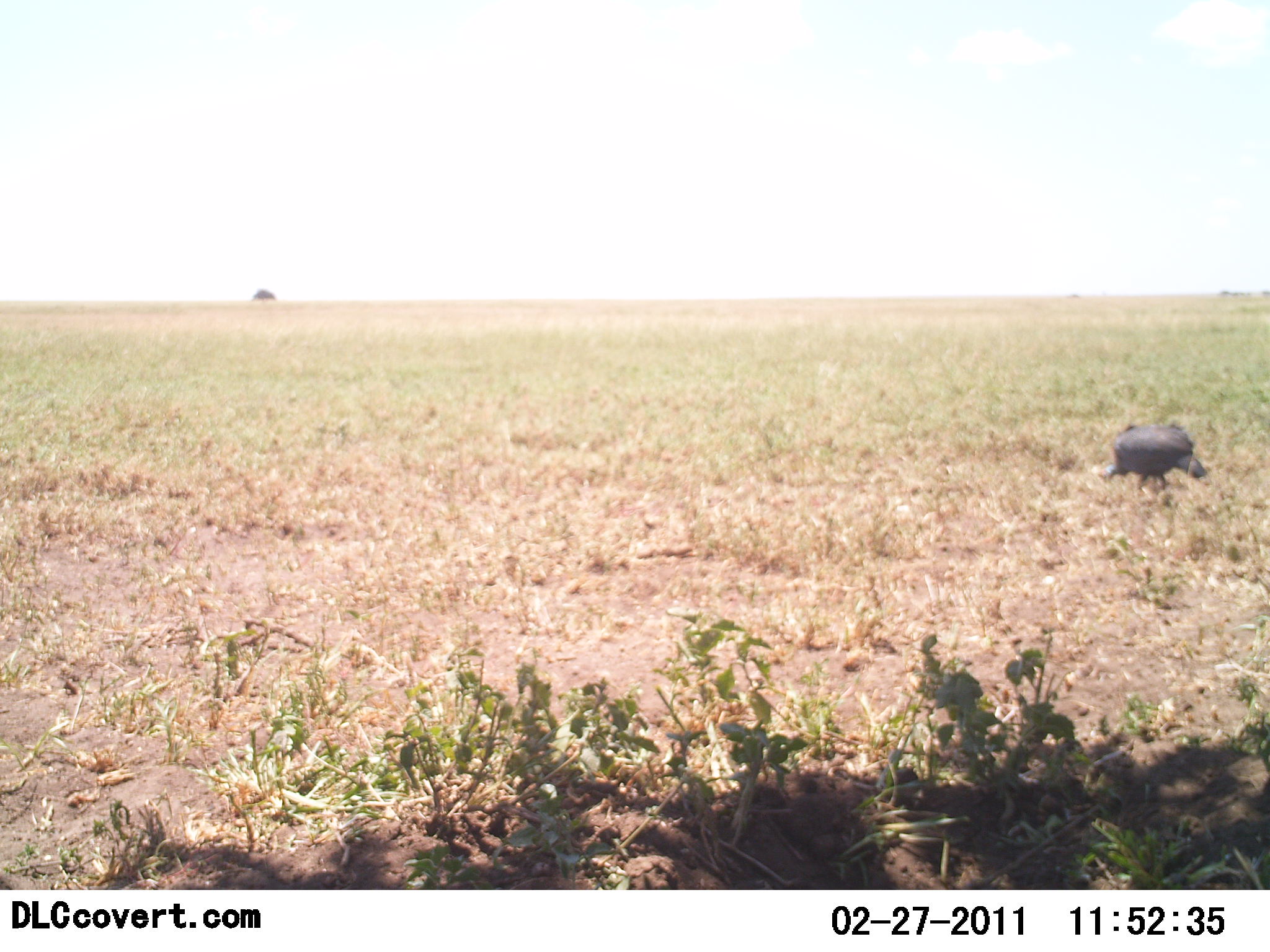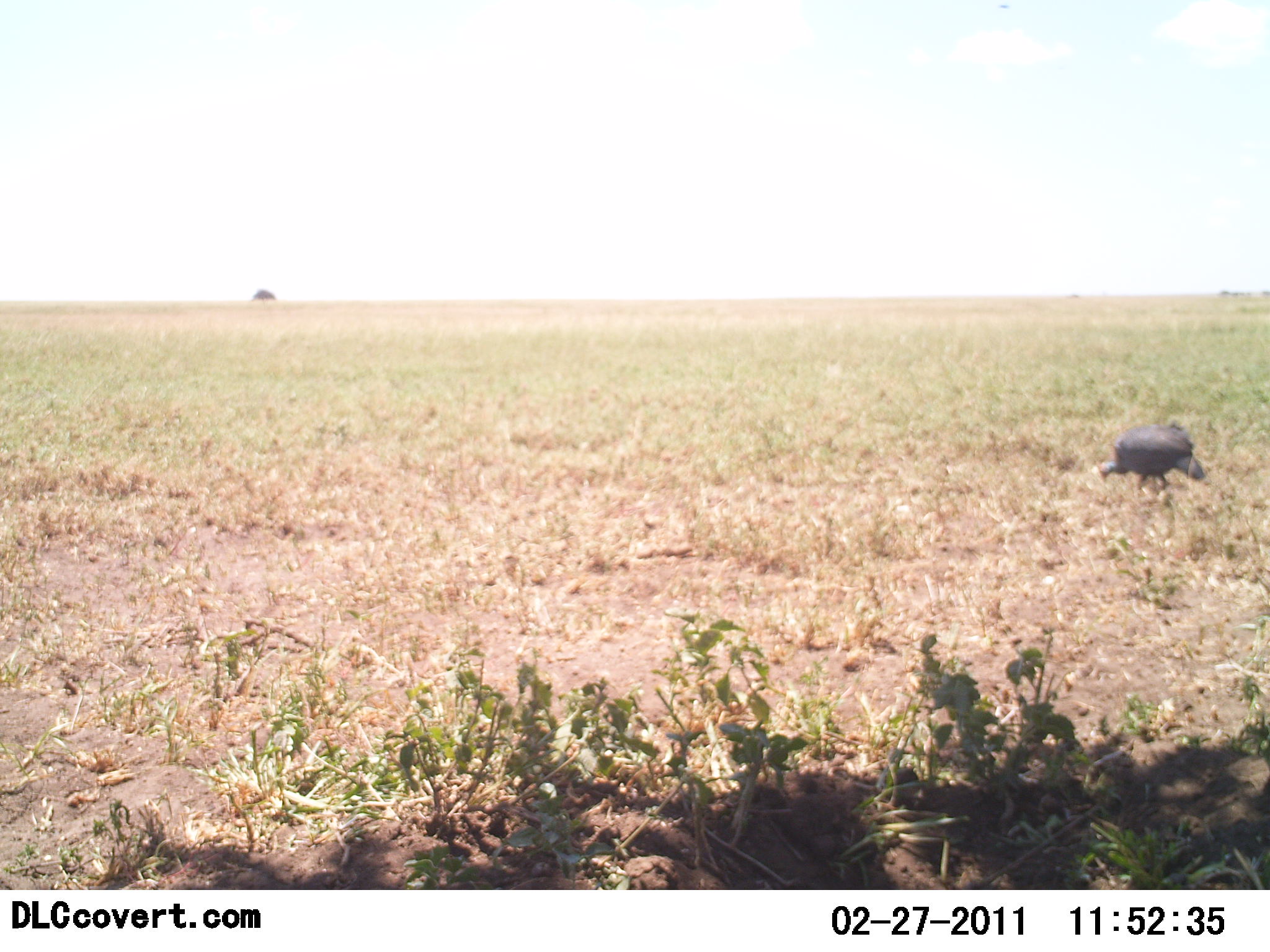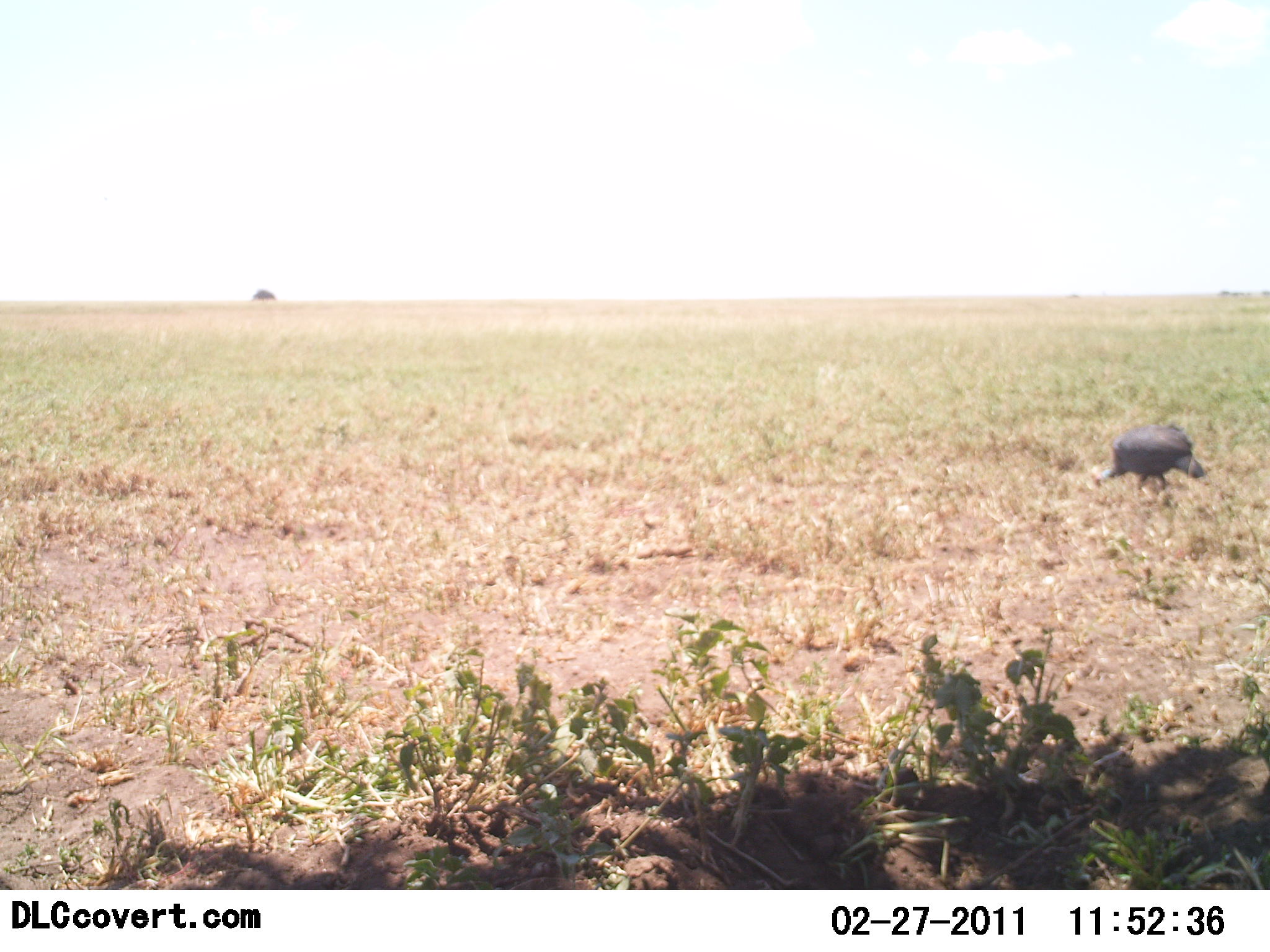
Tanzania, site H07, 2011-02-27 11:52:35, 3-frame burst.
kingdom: Animalia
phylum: Chordata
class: Aves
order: Galliformes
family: Numididae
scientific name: Numididae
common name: guinea fowl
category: guineafowl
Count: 1.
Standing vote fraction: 7%.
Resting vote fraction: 0%.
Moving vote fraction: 0%.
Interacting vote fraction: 0%.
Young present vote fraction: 0%.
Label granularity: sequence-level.